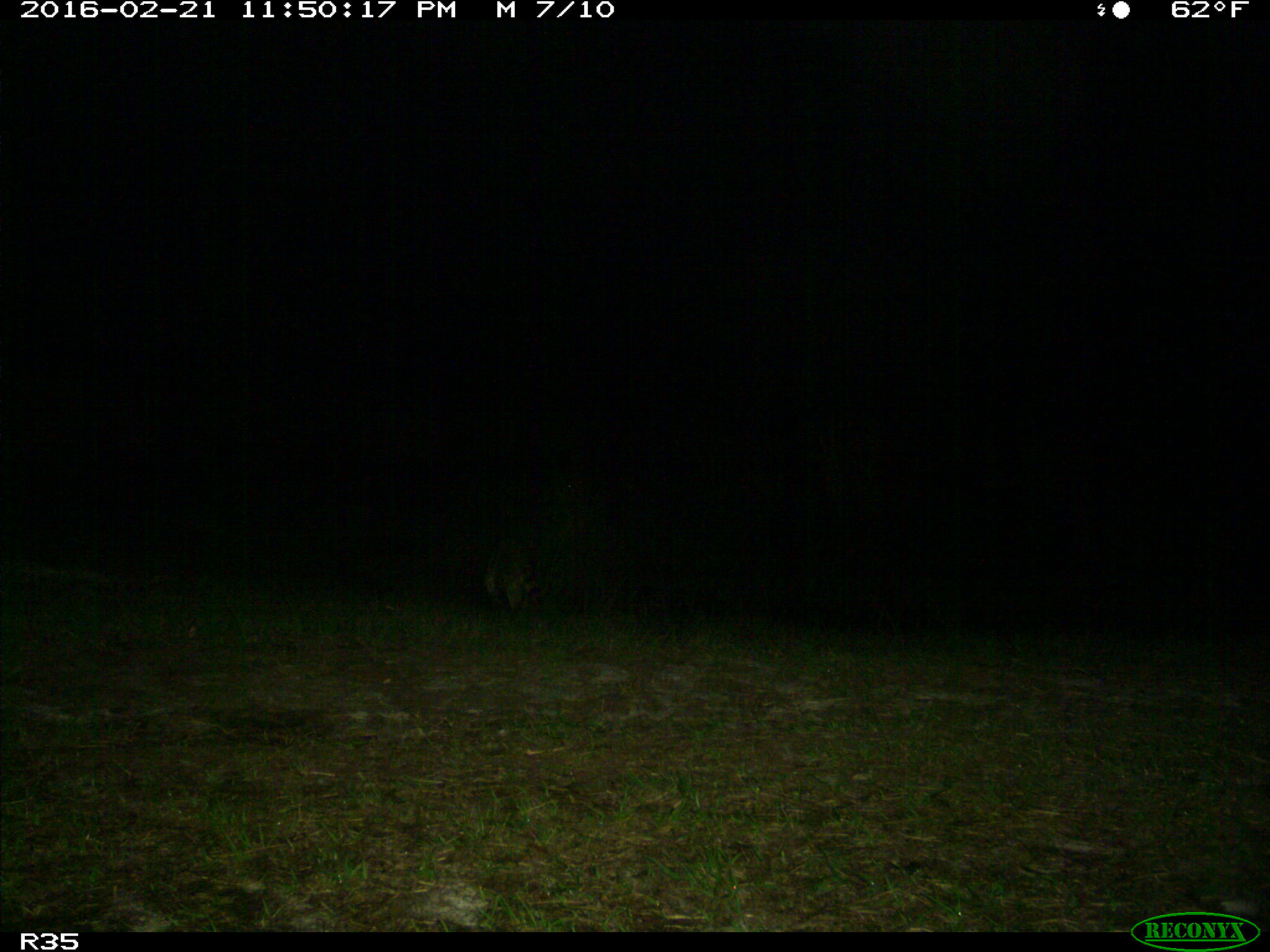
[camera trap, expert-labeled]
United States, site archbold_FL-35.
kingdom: Animalia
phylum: Chordata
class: Mammalia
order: Carnivora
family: Procyonidae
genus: Procyon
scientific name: Procyon lotor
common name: common raccoon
Procyon lotor (common raccoon).